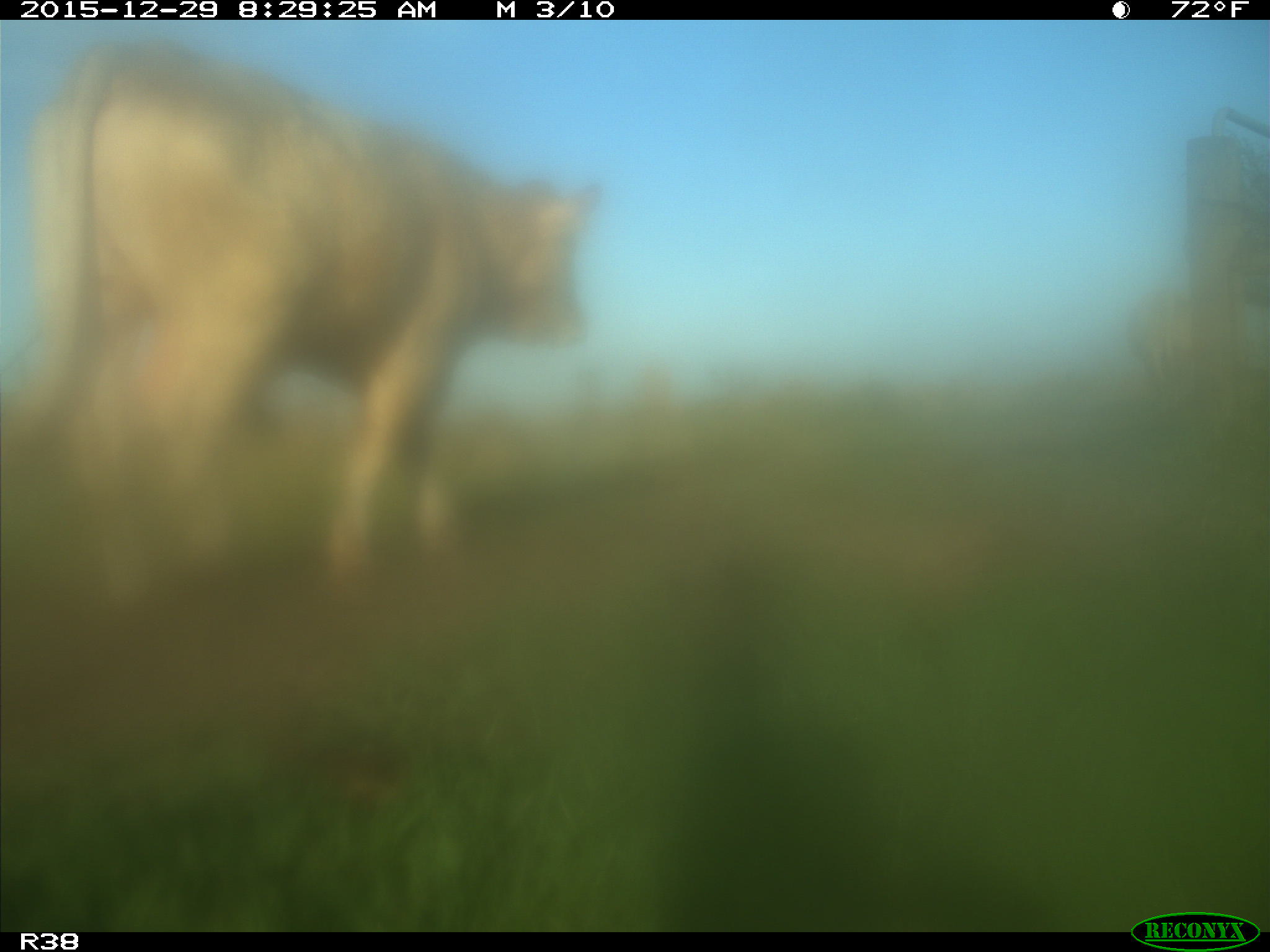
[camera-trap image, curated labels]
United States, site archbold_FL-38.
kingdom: Animalia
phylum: Chordata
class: Mammalia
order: Artiodactyla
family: Bovidae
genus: Bos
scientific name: Bos taurus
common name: domestic cow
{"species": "Bos taurus (domestic cow)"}